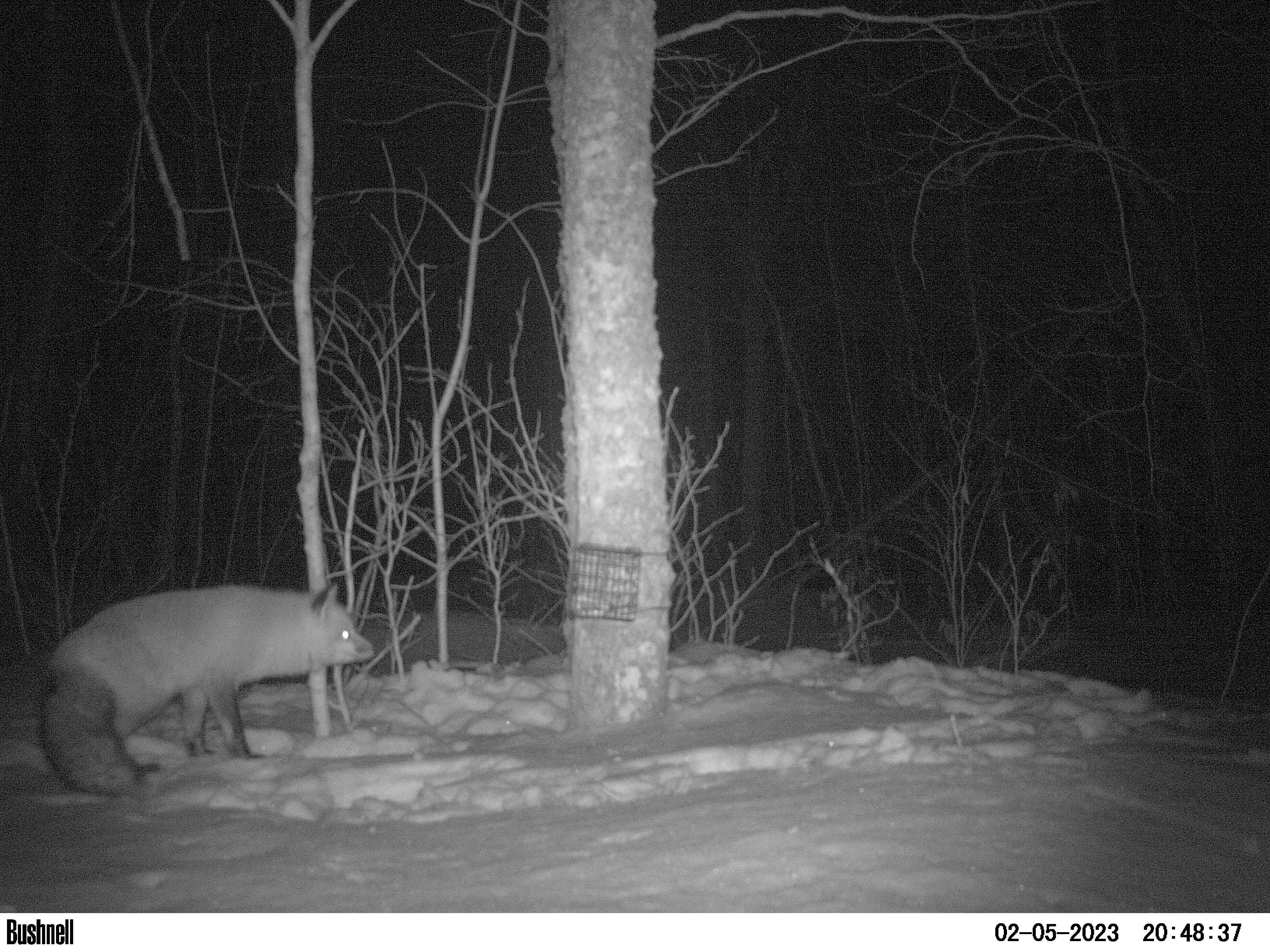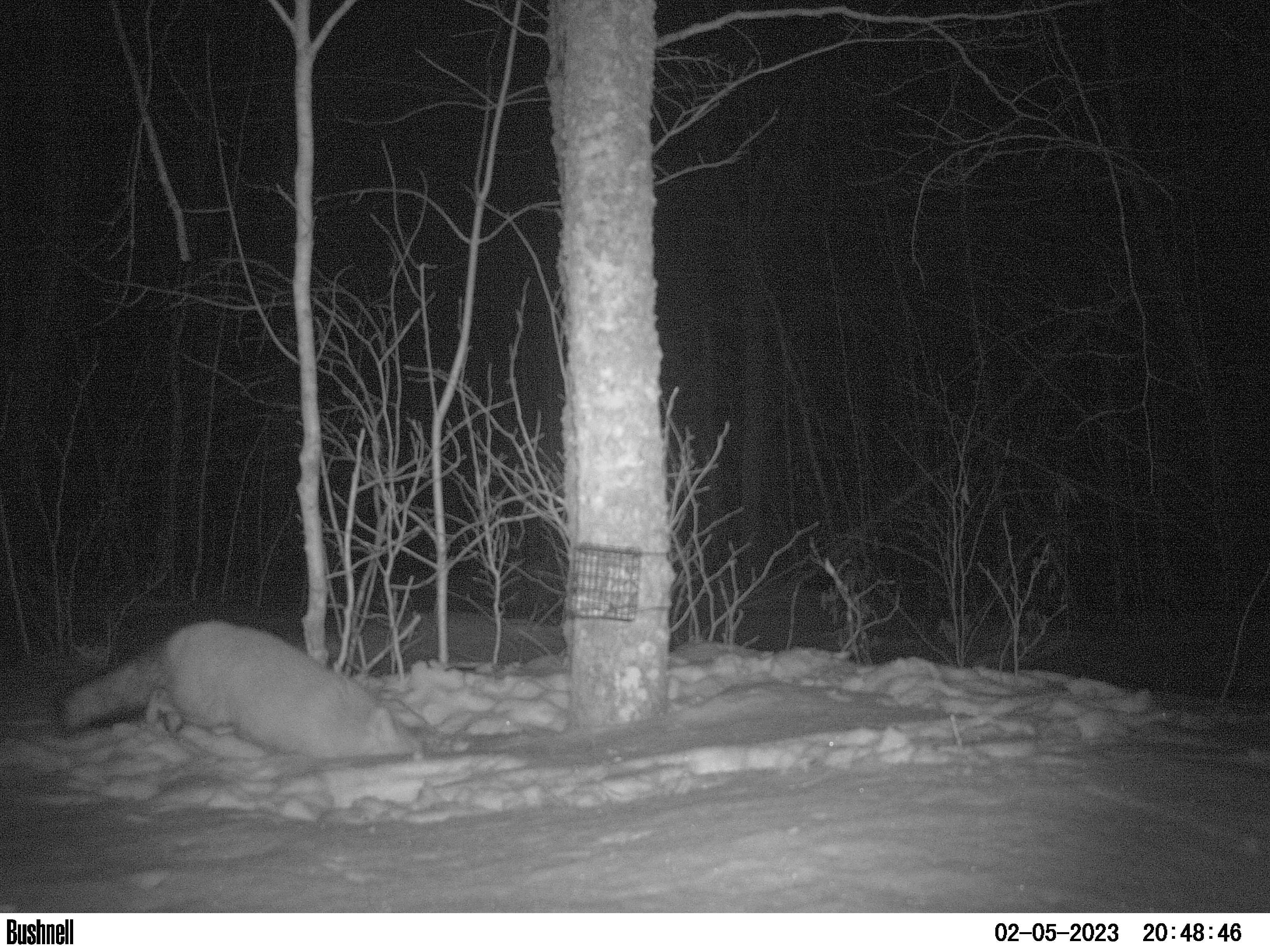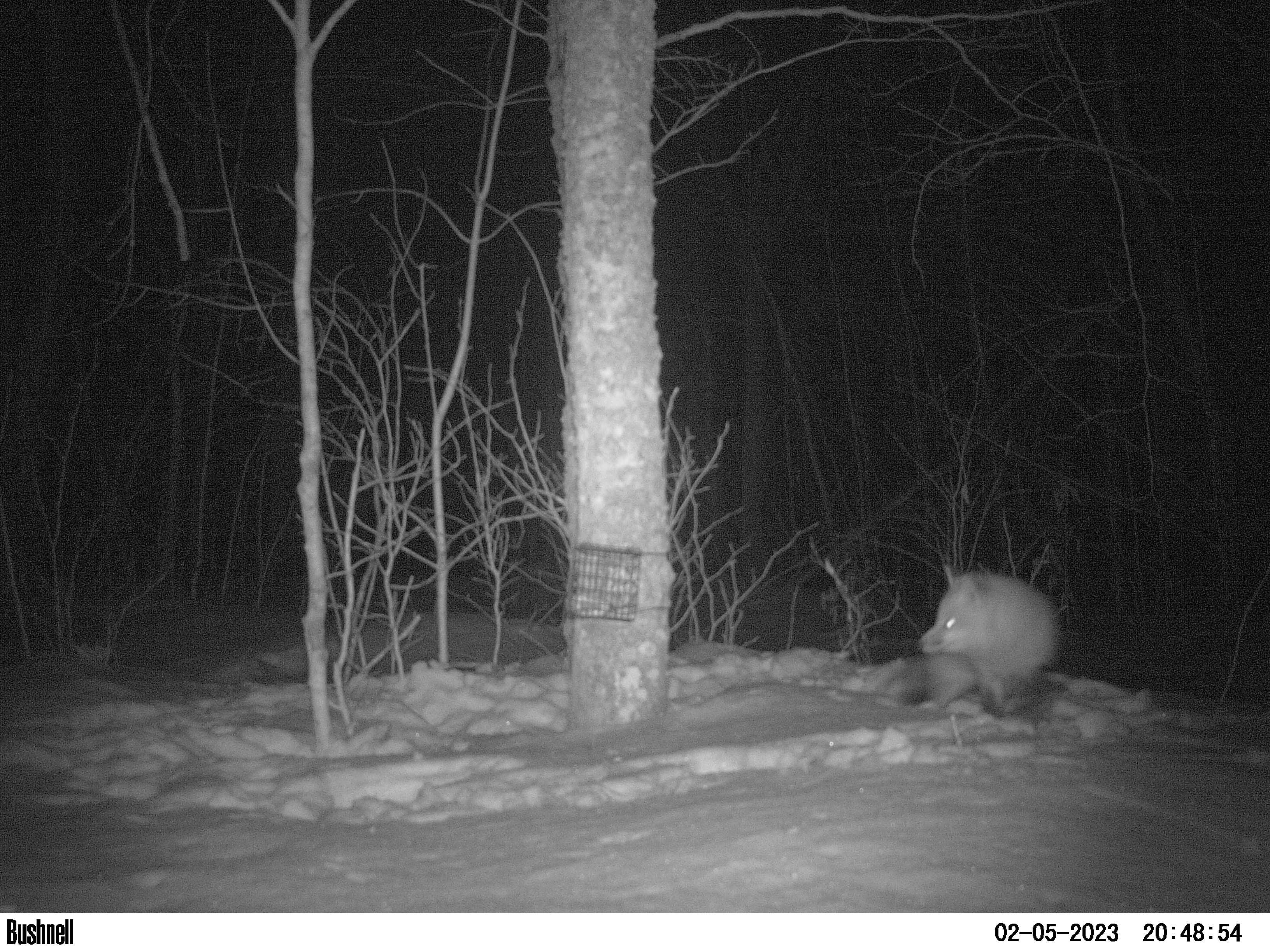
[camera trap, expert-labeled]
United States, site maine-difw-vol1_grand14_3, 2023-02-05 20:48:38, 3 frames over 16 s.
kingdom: Animalia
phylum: Chordata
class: Mammalia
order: Carnivora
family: Canidae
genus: Vulpes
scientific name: Vulpes vulpes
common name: red fox